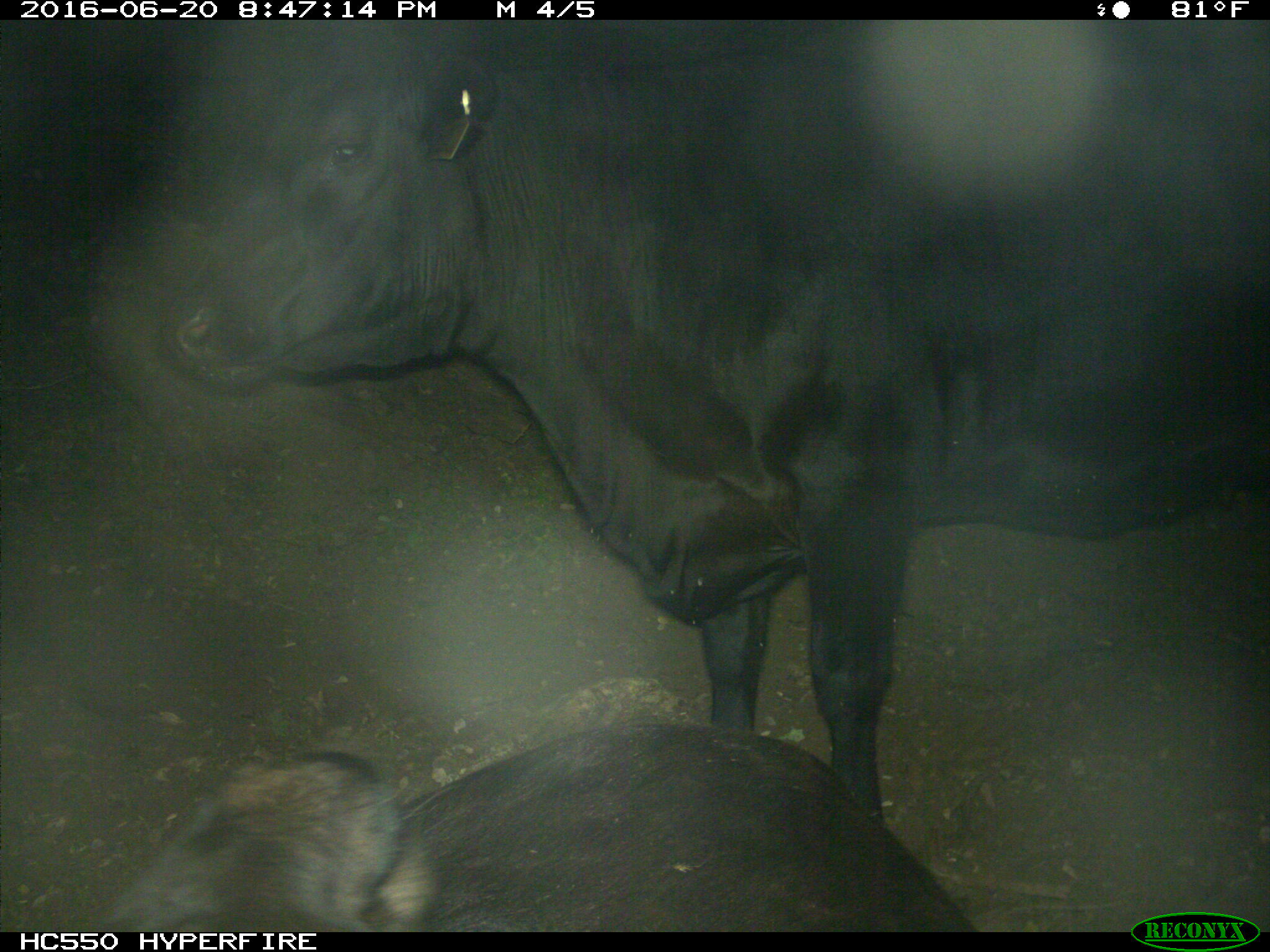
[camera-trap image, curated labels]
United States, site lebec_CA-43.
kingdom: Animalia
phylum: Chordata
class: Mammalia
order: Artiodactyla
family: Bovidae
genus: Bos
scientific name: Bos taurus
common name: domestic cow